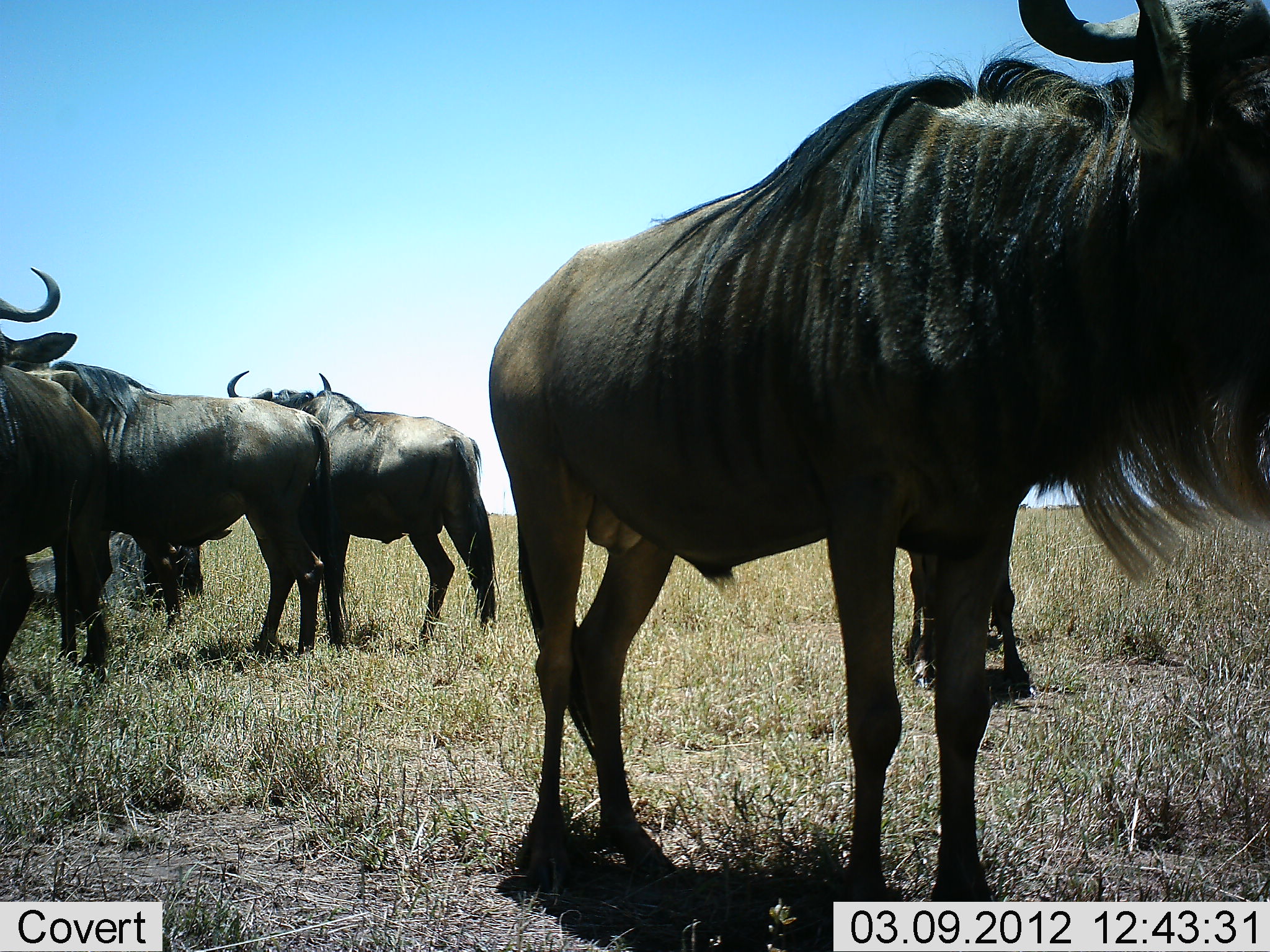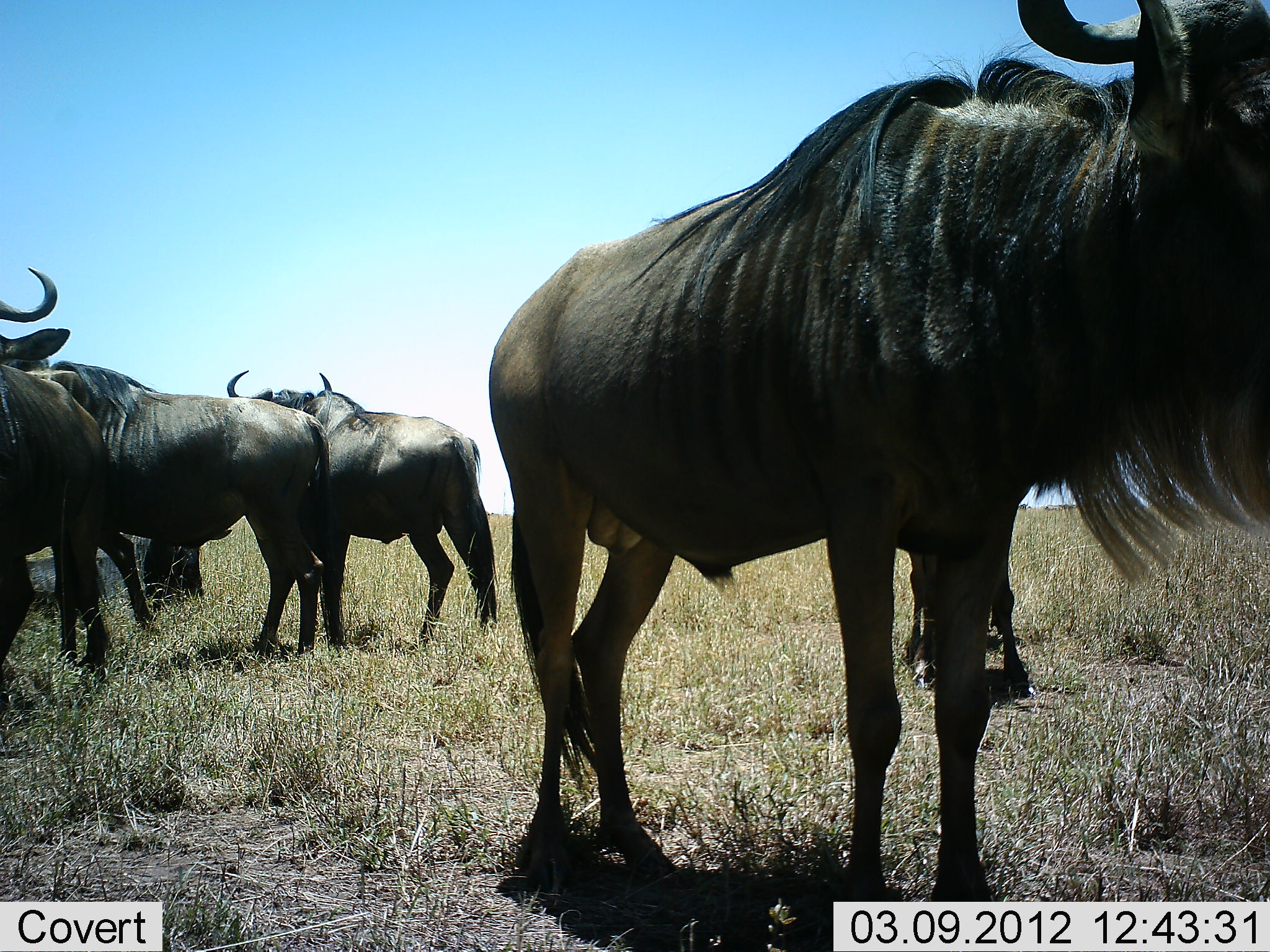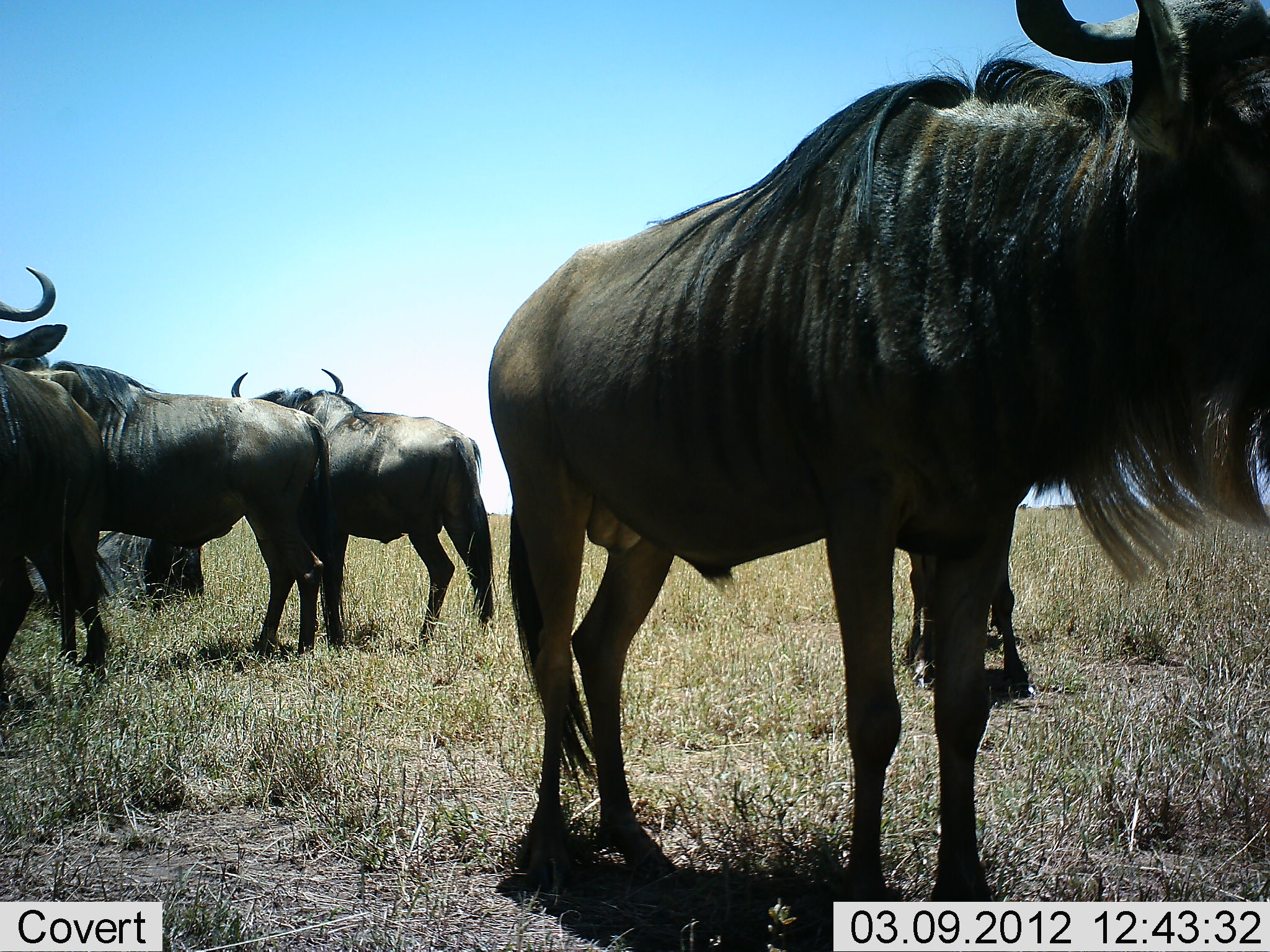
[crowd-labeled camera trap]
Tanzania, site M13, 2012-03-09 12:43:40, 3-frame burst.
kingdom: Animalia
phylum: Chordata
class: Mammalia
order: Artiodactyla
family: Bovidae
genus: Connochaetes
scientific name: Connochaetes taurinus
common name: blue wildebeest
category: wildebeest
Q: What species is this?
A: Wildebeest (blue wildebeest) (Connochaetes taurinus).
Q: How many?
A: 5.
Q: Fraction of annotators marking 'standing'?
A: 92%.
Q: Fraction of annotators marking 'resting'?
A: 35%.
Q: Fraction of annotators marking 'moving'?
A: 4%.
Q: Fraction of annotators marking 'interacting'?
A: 0%.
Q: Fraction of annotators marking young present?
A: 4%.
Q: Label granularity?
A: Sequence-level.